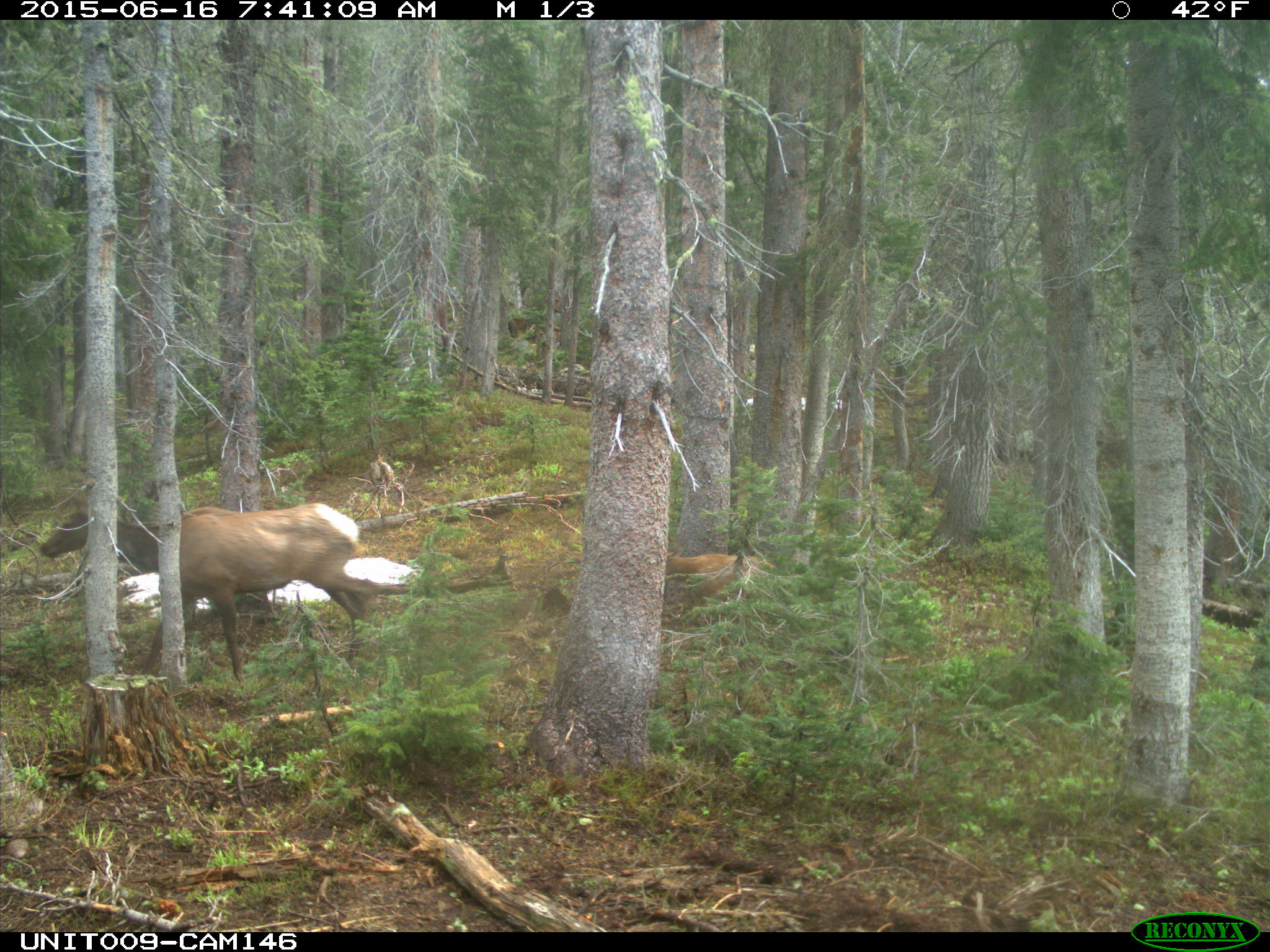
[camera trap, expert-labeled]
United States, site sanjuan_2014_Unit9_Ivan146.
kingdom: Animalia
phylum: Chordata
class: Mammalia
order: Artiodactyla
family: Cervidae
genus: Cervus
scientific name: Cervus elaphus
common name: red deer